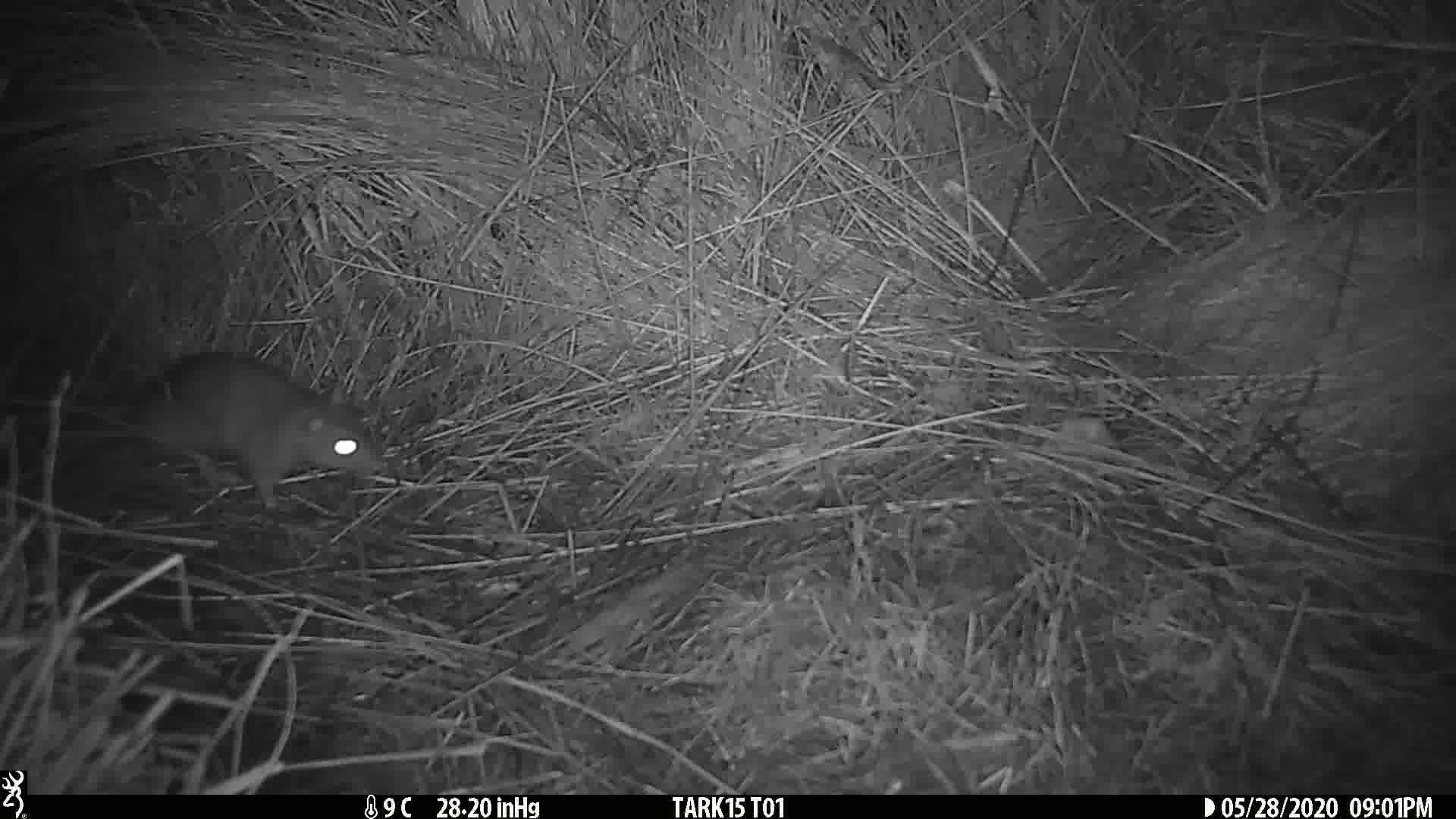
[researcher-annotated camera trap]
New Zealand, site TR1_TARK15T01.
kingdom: Animalia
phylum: Chordata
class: Mammalia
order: Rodentia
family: Muridae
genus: Rattus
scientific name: Rattus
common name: rat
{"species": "rat (Rattus)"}